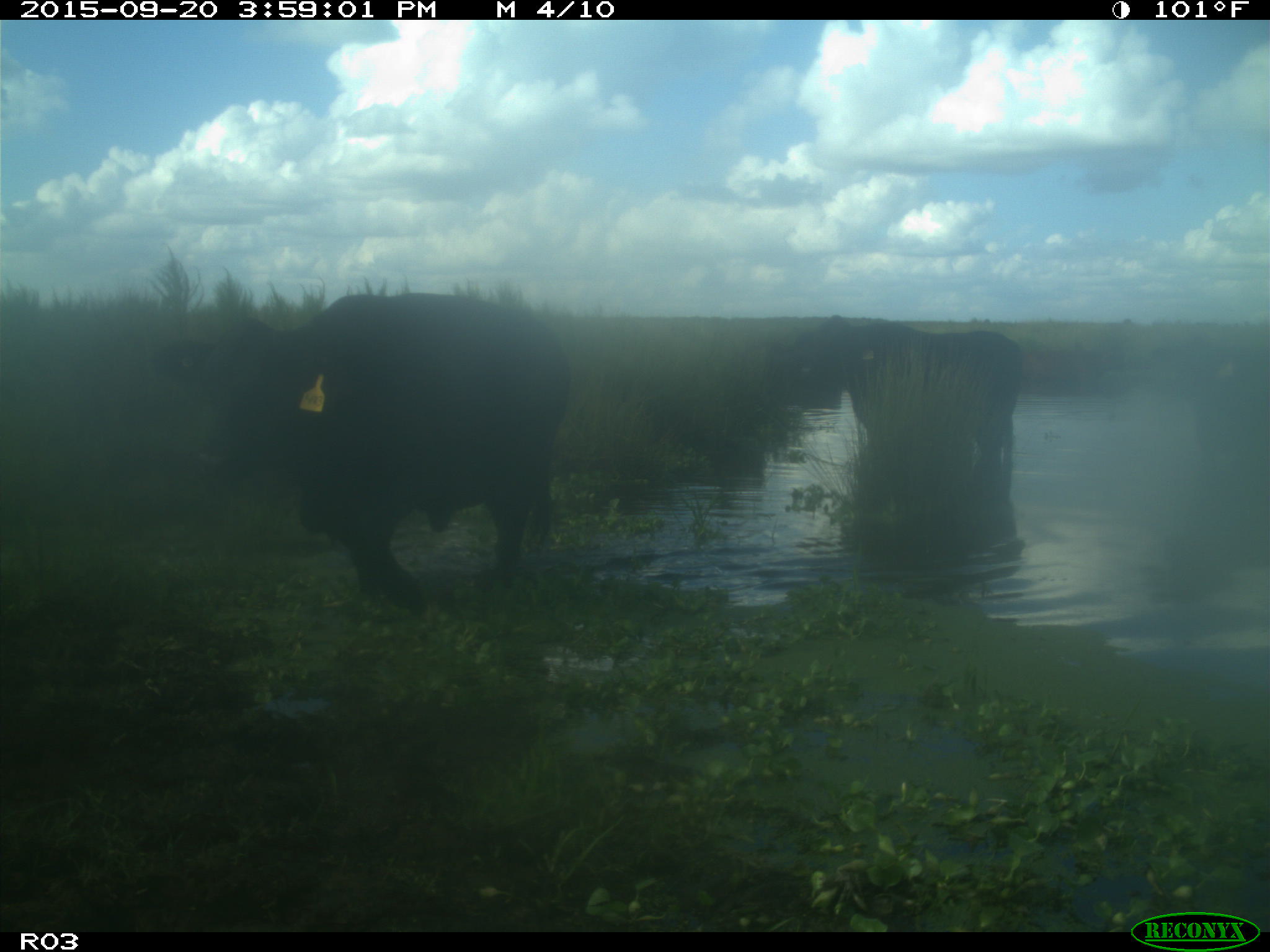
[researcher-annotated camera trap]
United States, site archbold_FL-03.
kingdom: Animalia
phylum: Chordata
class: Mammalia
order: Artiodactyla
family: Bovidae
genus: Bos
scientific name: Bos taurus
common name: domestic cow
Bos taurus (domestic cow).